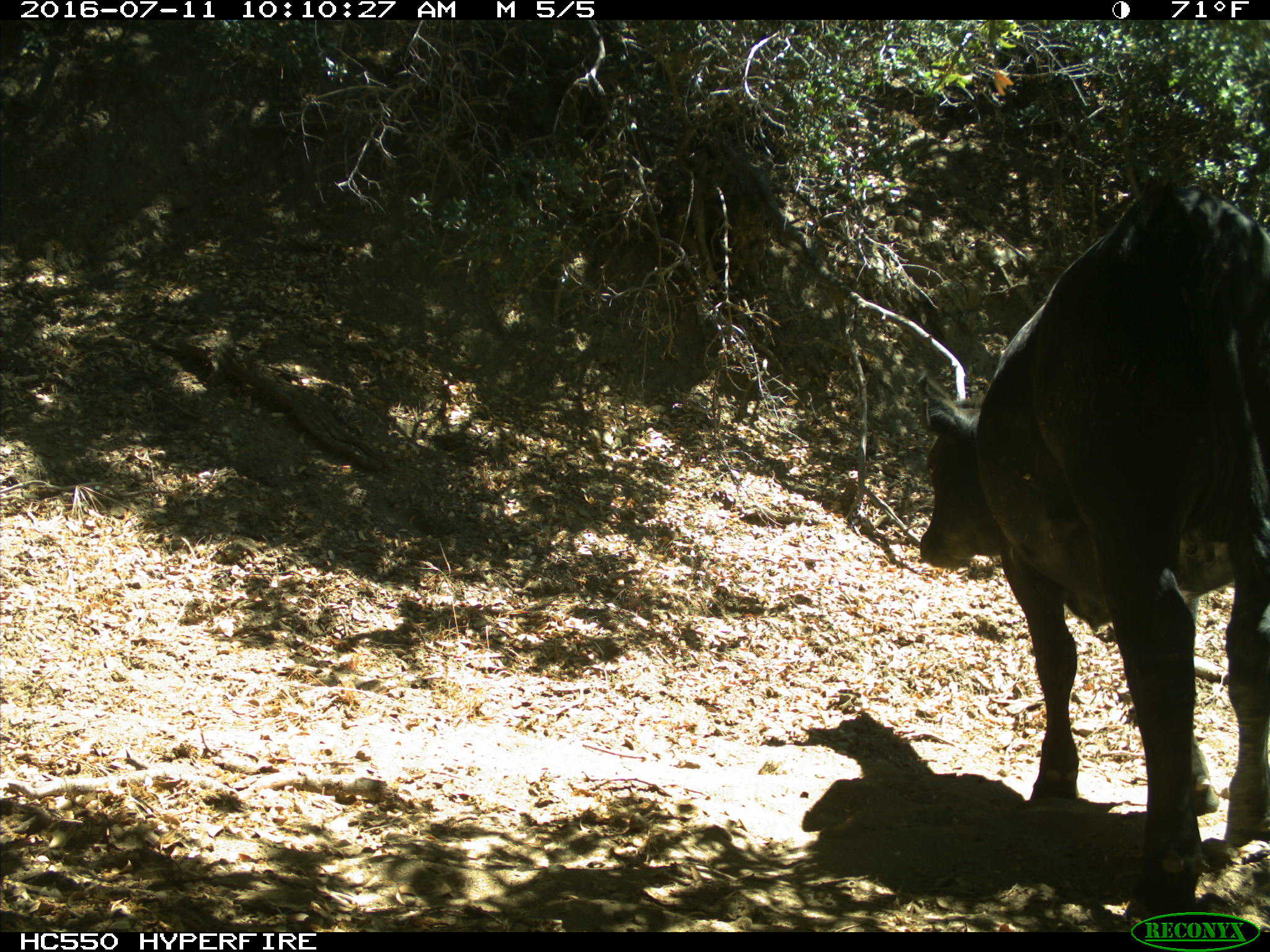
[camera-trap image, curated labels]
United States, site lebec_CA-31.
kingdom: Animalia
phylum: Chordata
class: Mammalia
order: Artiodactyla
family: Bovidae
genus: Bos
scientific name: Bos taurus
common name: domestic cow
Bos taurus (domestic cow).